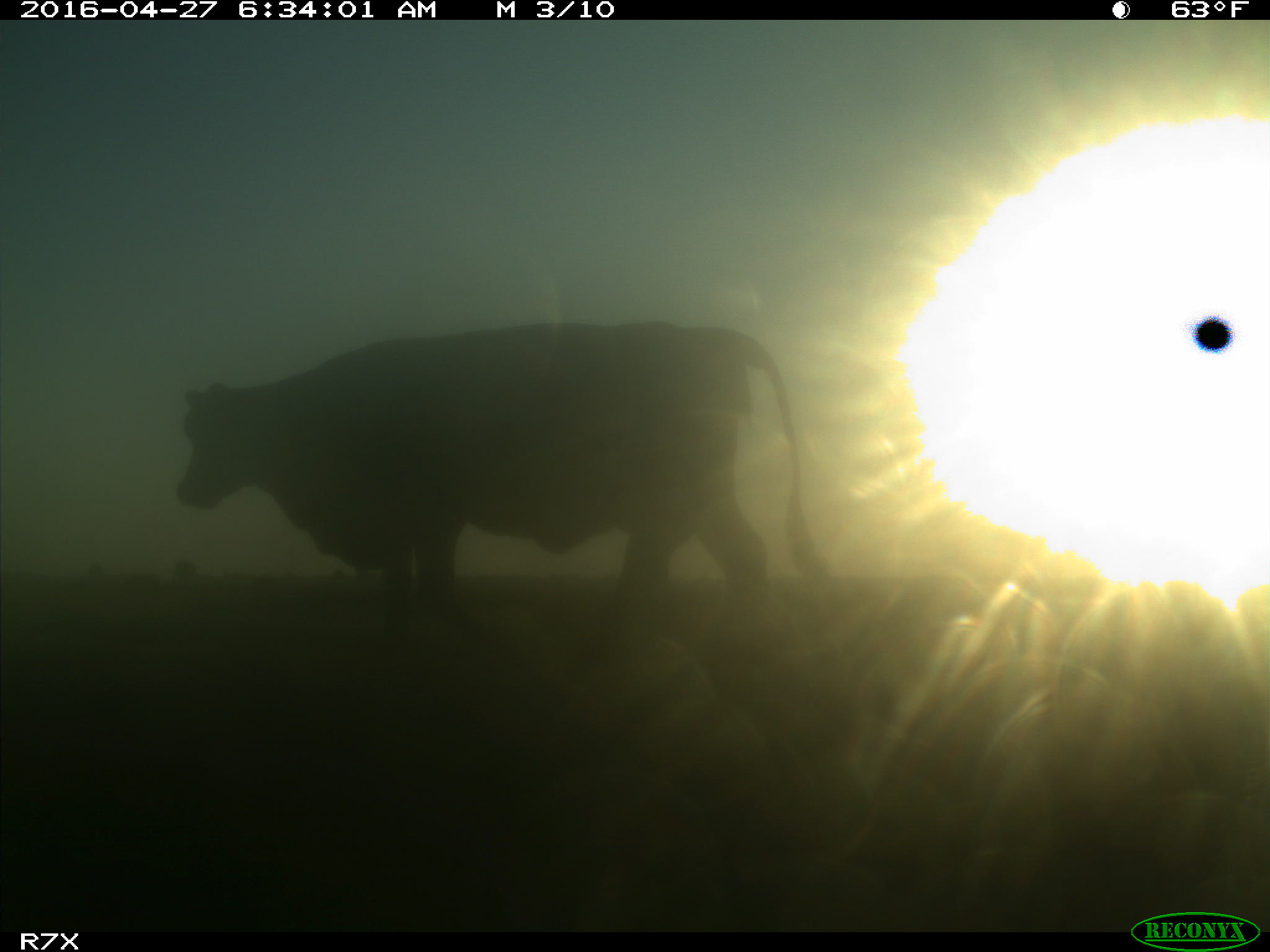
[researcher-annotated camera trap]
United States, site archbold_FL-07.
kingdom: Animalia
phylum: Chordata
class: Mammalia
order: Artiodactyla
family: Bovidae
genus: Bos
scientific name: Bos taurus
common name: domestic cow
Bos taurus (domestic cow).